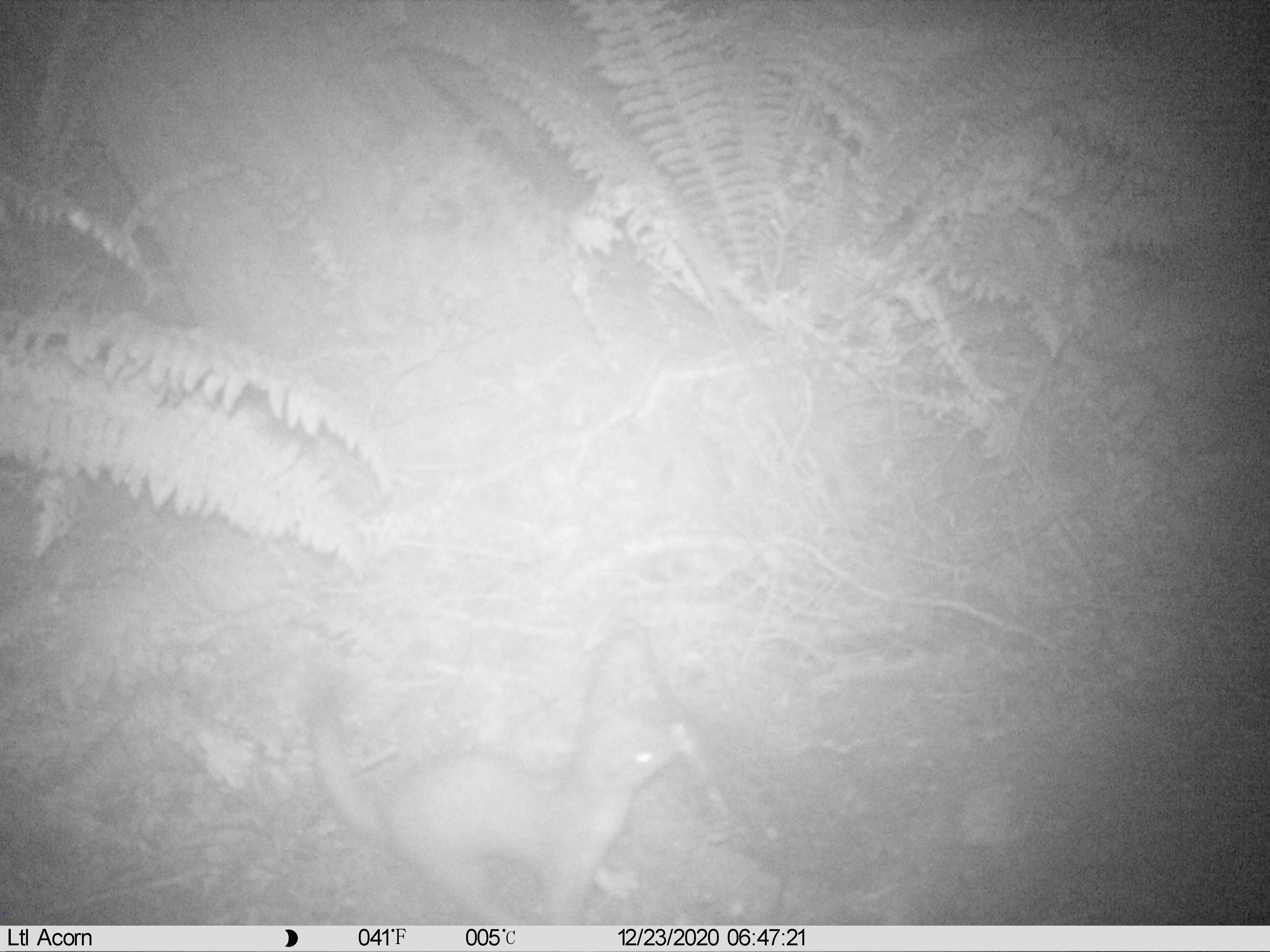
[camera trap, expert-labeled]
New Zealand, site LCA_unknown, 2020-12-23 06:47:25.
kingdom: Animalia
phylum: Chordata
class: Mammalia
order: Carnivora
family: Mustelidae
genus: Mustela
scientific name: Mustela erminea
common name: stoat